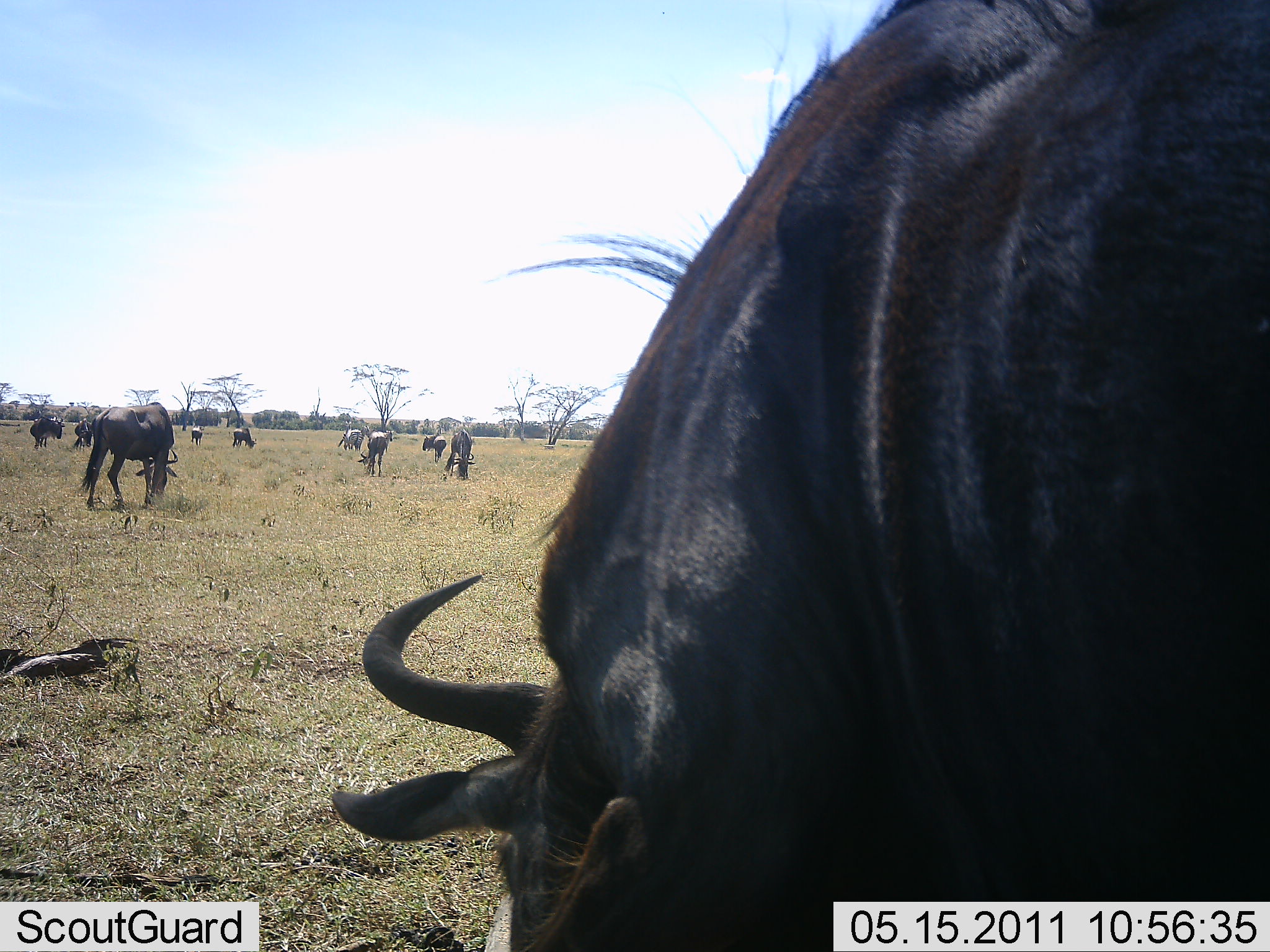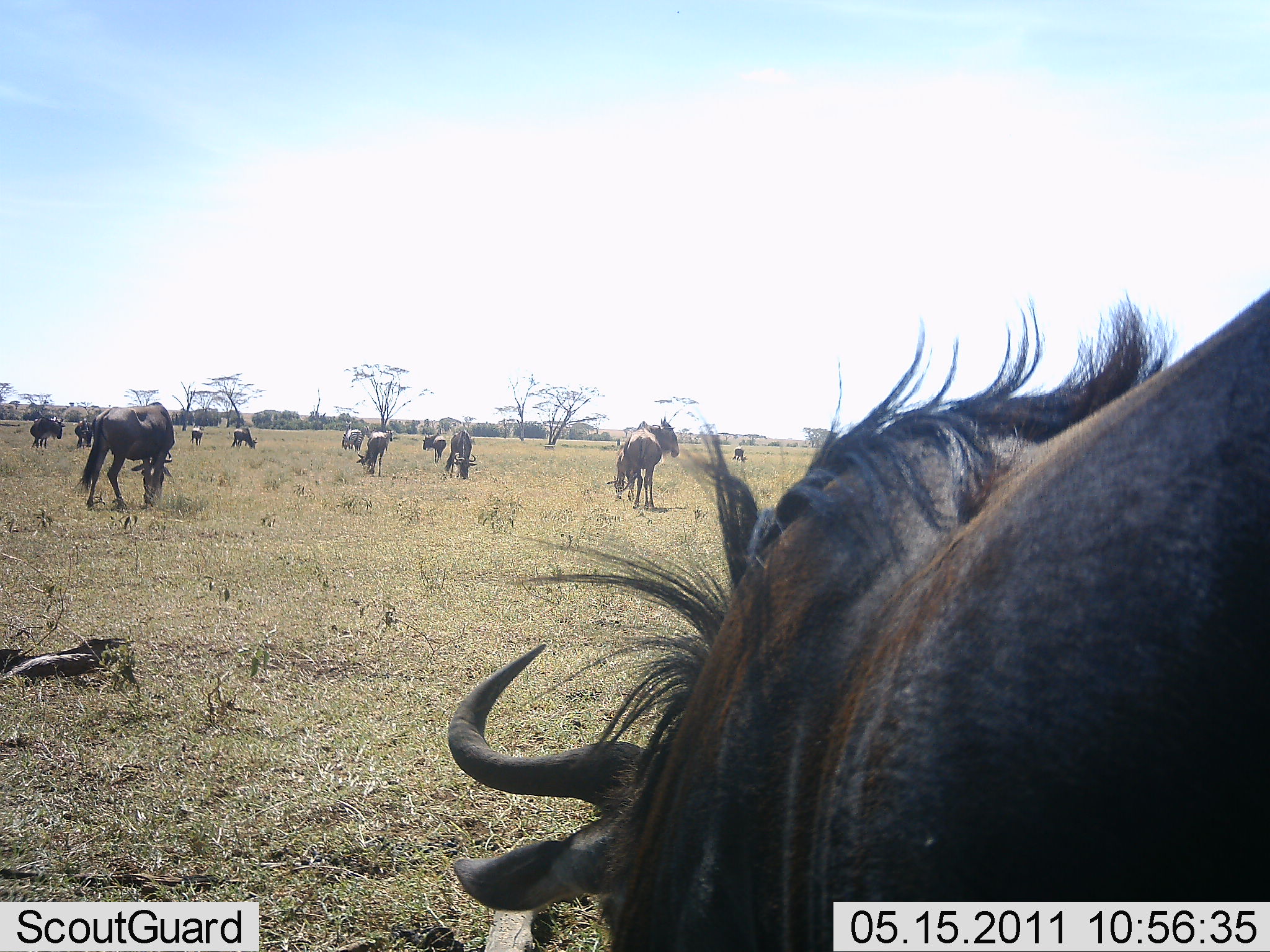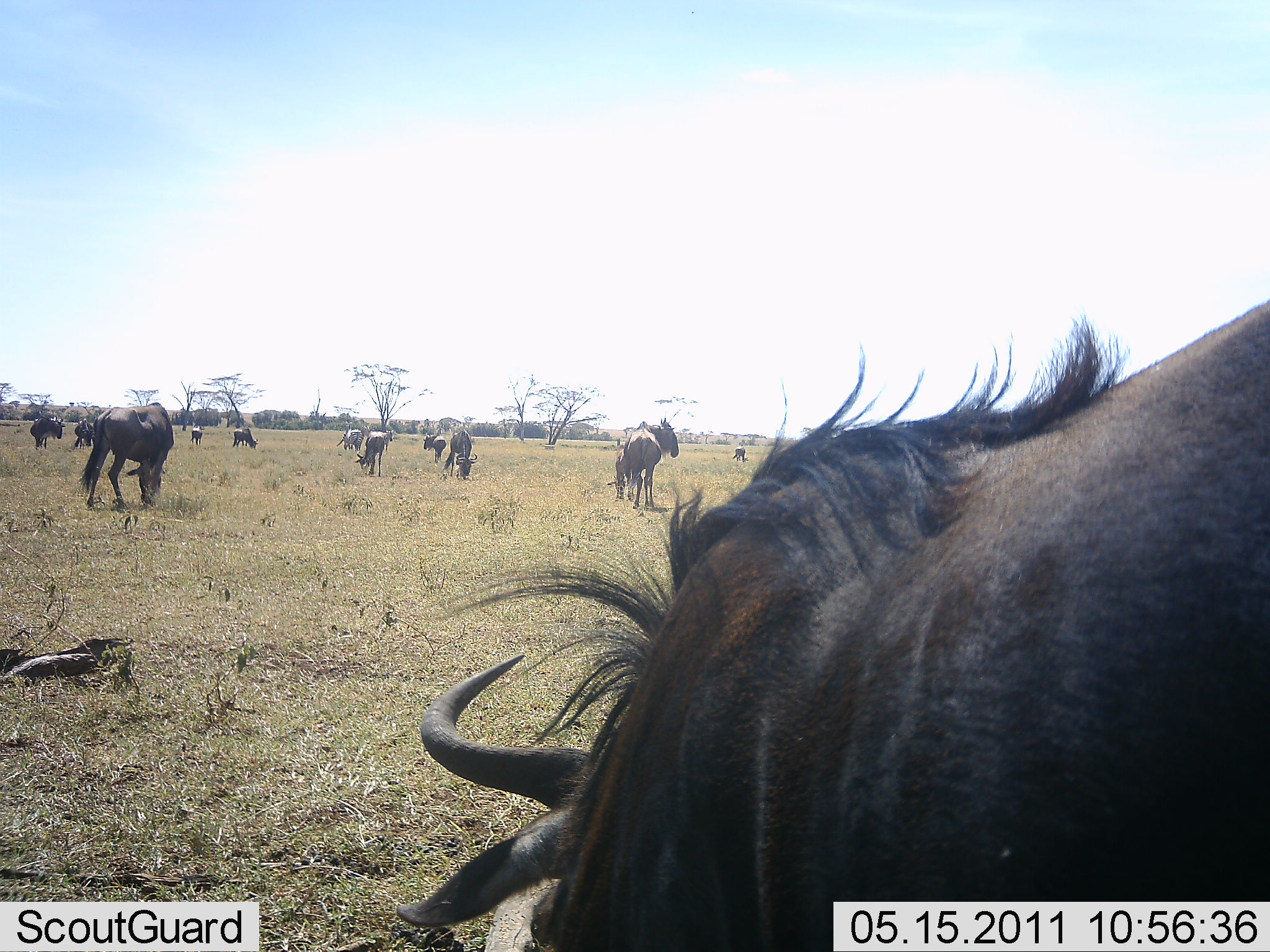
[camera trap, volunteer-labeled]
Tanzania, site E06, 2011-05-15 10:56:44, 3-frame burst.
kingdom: Animalia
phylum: Chordata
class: Mammalia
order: Artiodactyla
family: Bovidae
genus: Connochaetes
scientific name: Connochaetes taurinus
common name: blue wildebeest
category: wildebeest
Wildebeest (blue wildebeest) (Connochaetes taurinus), count 11-50. Behavior (volunteer vote fractions): standing 64%, resting 9%, moving 27%, interacting 18%. Young present (vote fraction): 9%. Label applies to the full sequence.